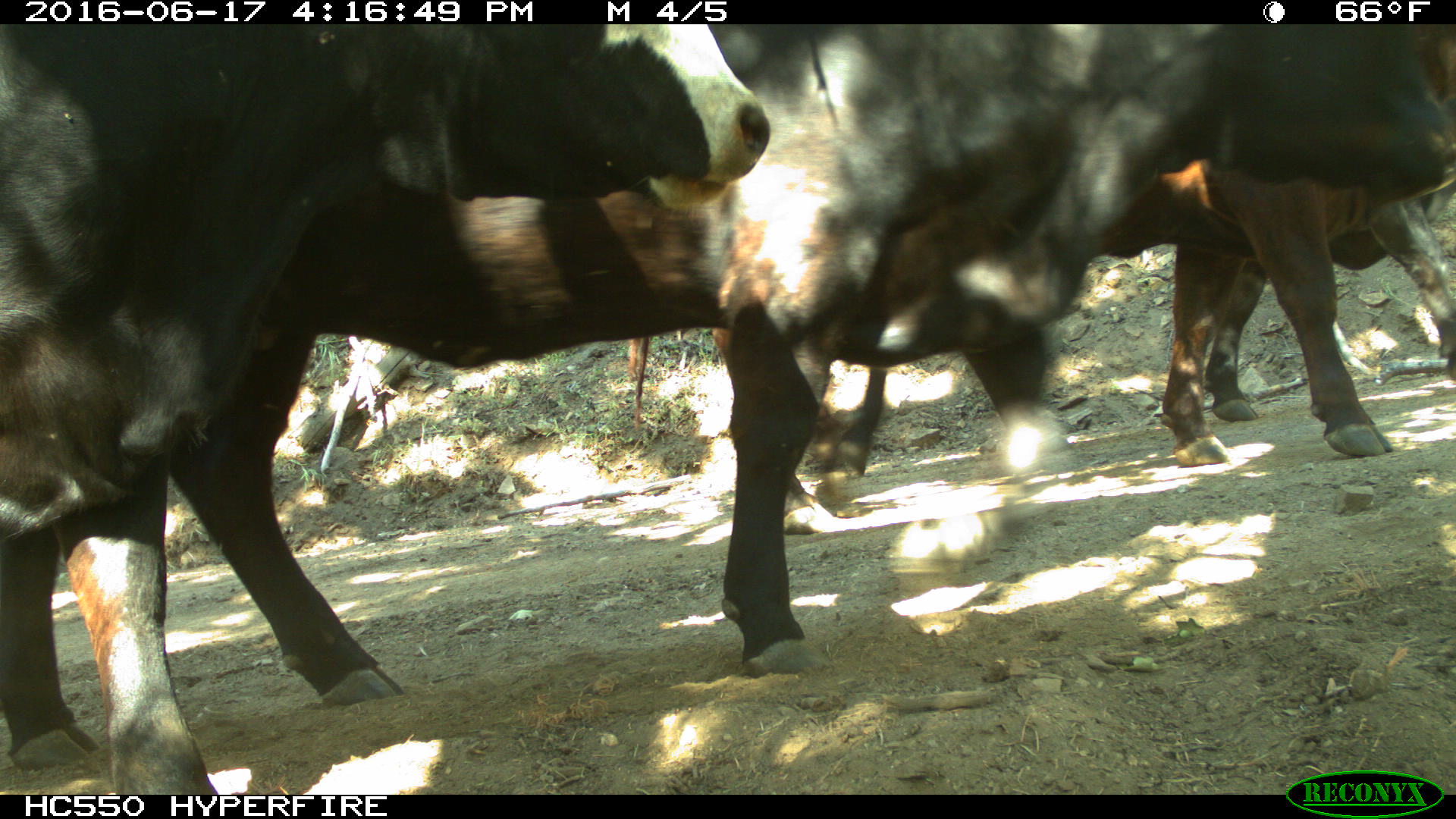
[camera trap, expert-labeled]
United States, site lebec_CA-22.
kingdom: Animalia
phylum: Chordata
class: Mammalia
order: Artiodactyla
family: Bovidae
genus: Bos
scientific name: Bos taurus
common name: domestic cow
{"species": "Bos taurus (domestic cow)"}